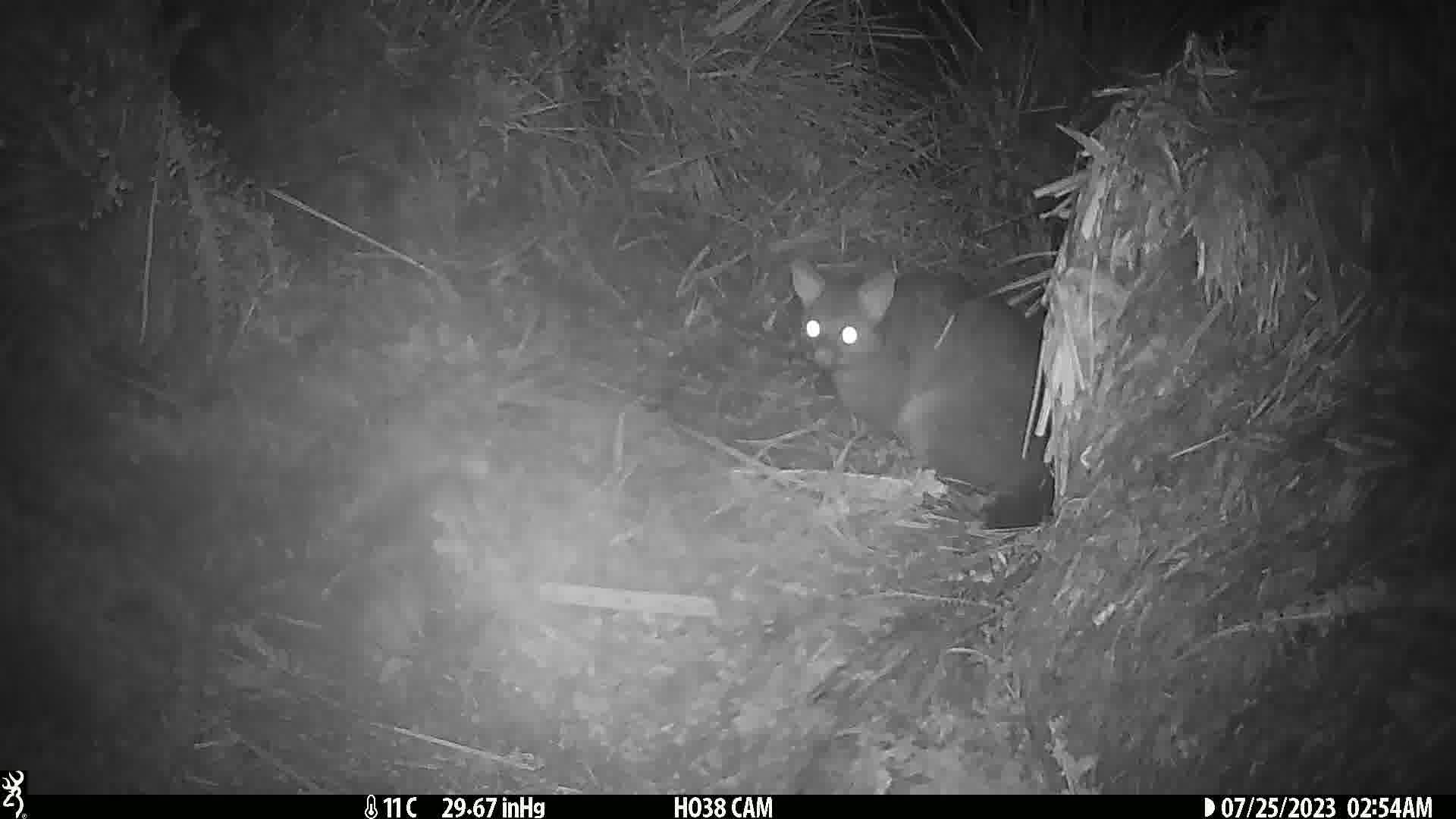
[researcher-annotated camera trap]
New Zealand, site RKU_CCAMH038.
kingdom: Animalia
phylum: Chordata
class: Mammalia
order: Diprotodontia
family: Phalangeridae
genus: Trichosurus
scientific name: Trichosurus vulpecula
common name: common brushtail possum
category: possum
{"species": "possum (common brushtail possum) (Trichosurus vulpecula)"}